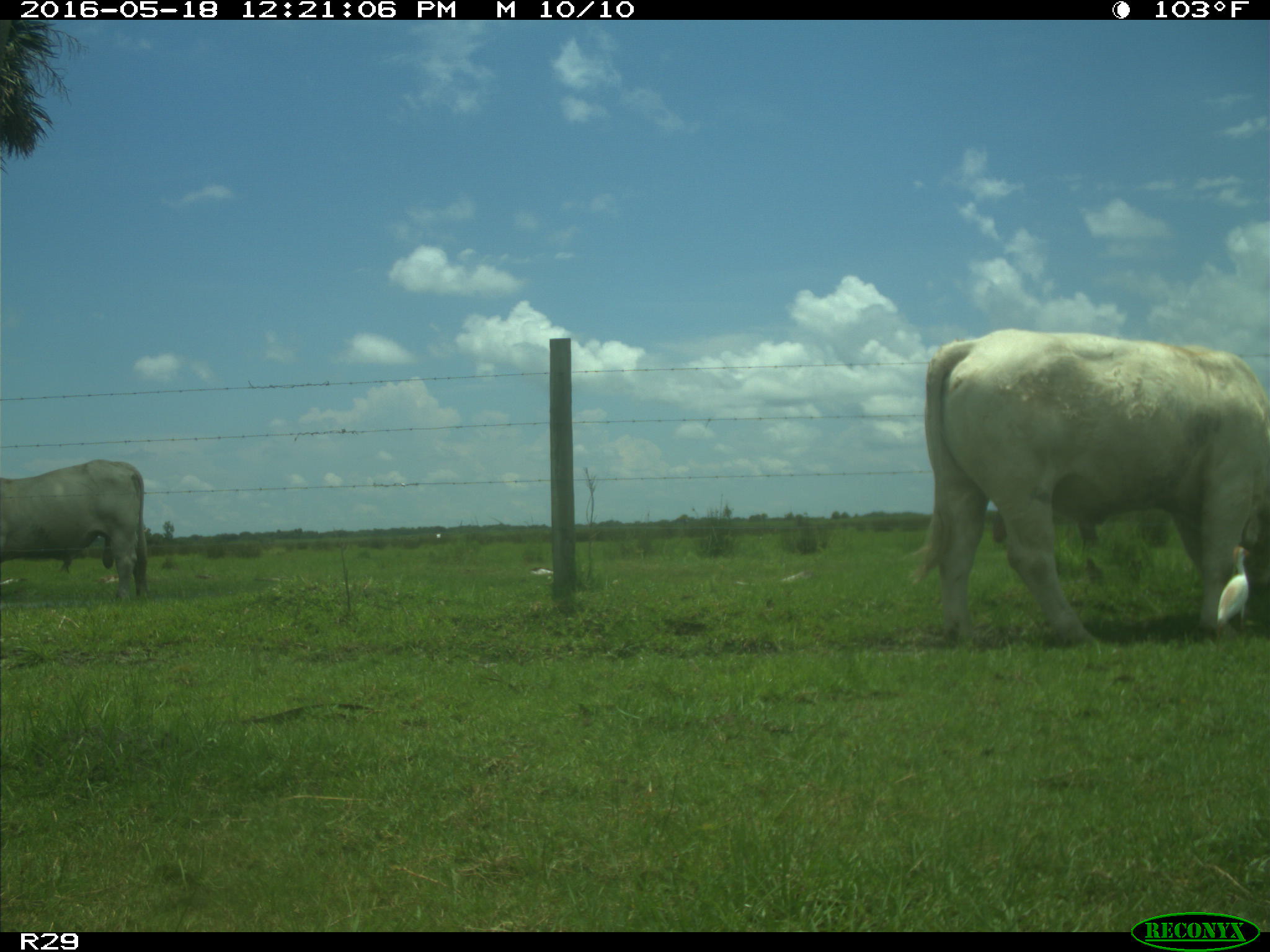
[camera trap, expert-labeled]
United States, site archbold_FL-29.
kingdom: Animalia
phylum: Chordata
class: Mammalia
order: Artiodactyla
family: Bovidae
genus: Bos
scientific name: Bos taurus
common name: domestic cow